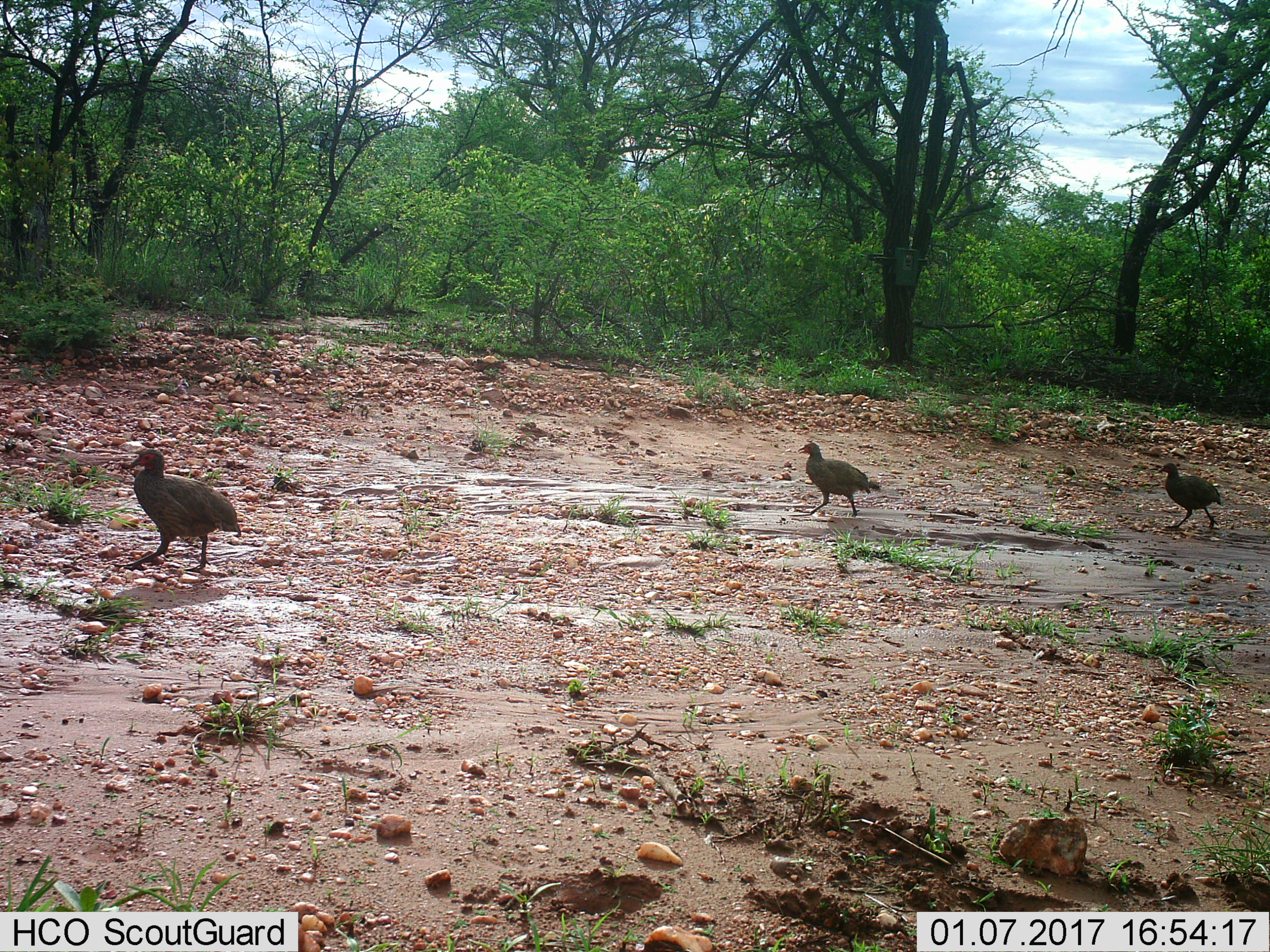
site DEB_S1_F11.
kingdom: Animalia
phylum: Chordata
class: Aves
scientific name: Aves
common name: bird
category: birdother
Birdother (bird) (Aves), count 3. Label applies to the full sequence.